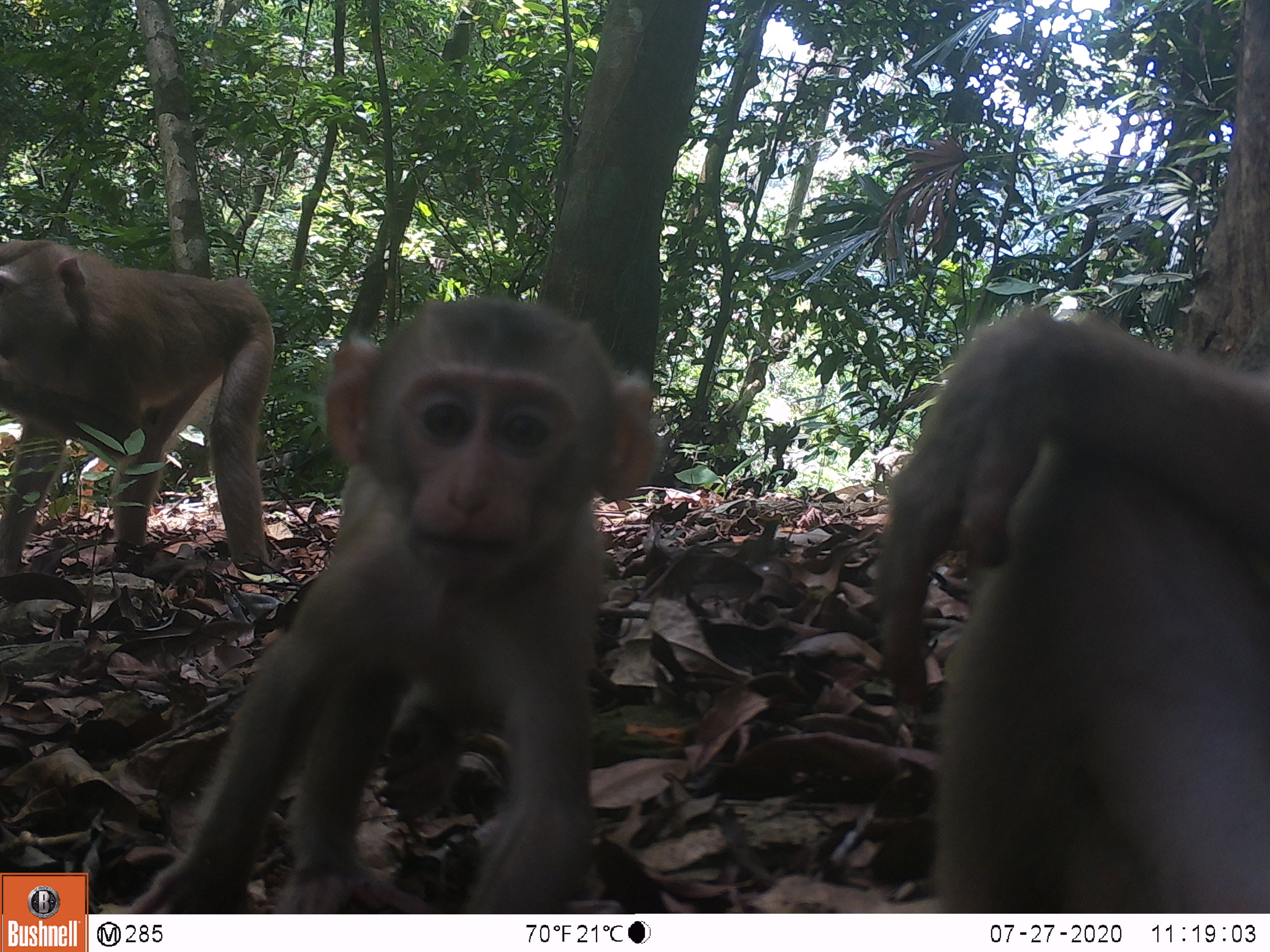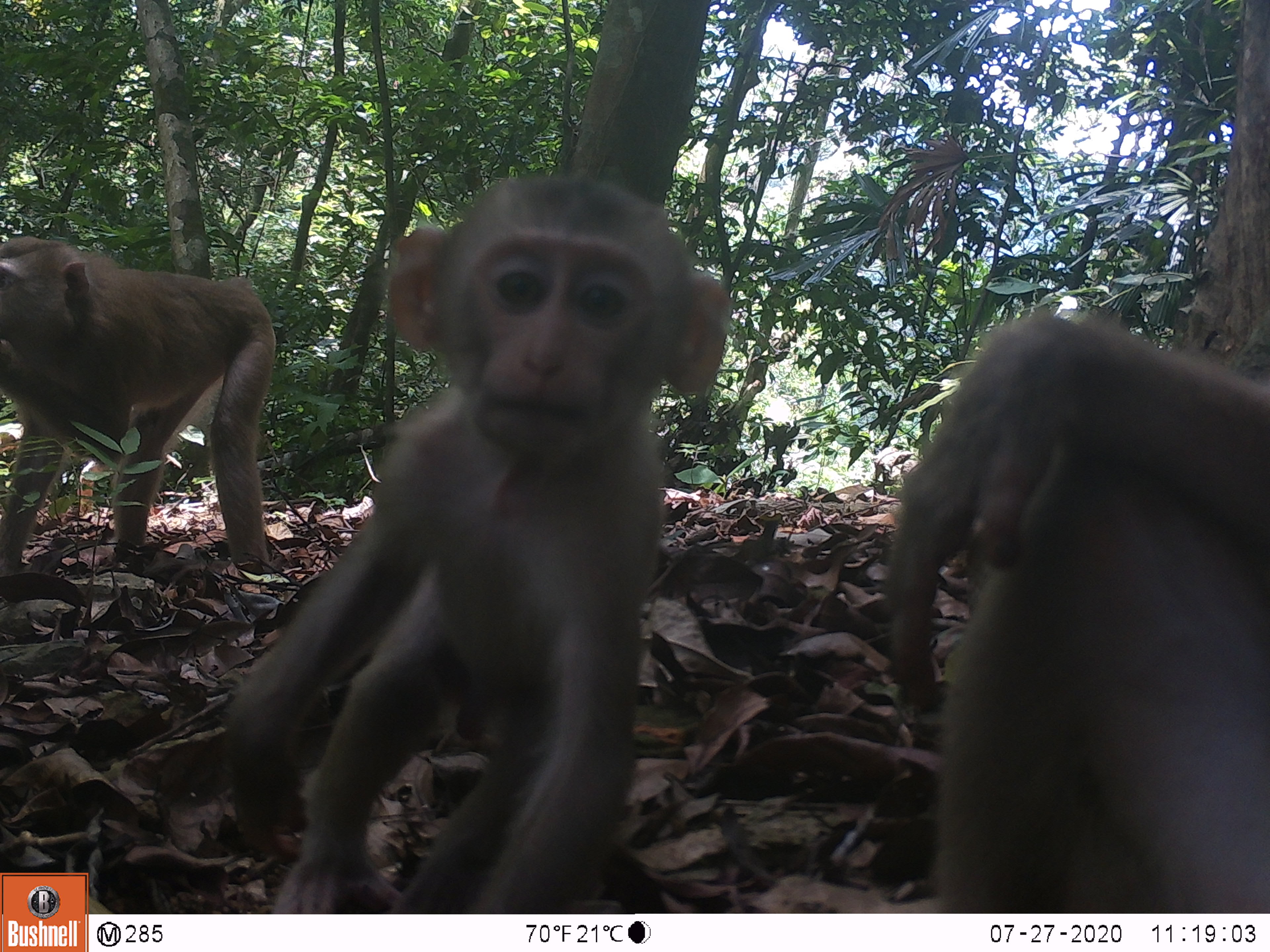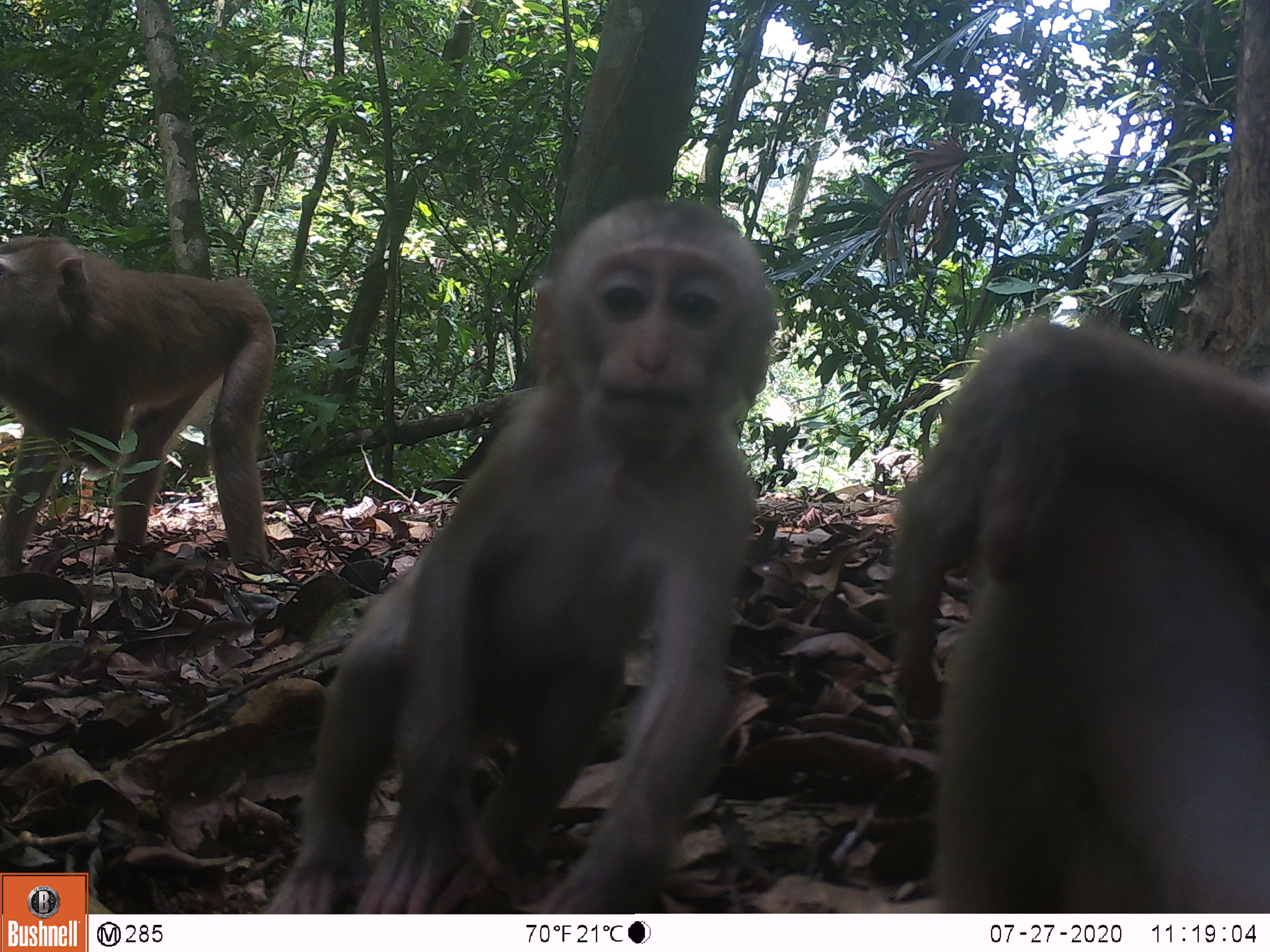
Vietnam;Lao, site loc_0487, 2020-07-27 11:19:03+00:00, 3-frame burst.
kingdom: Animalia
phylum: Chordata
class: Mammalia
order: Primates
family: Cercopithecidae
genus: Macaca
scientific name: Macaca nemestrina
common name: pig-tailed macaque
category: pig tailed macaque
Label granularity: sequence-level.